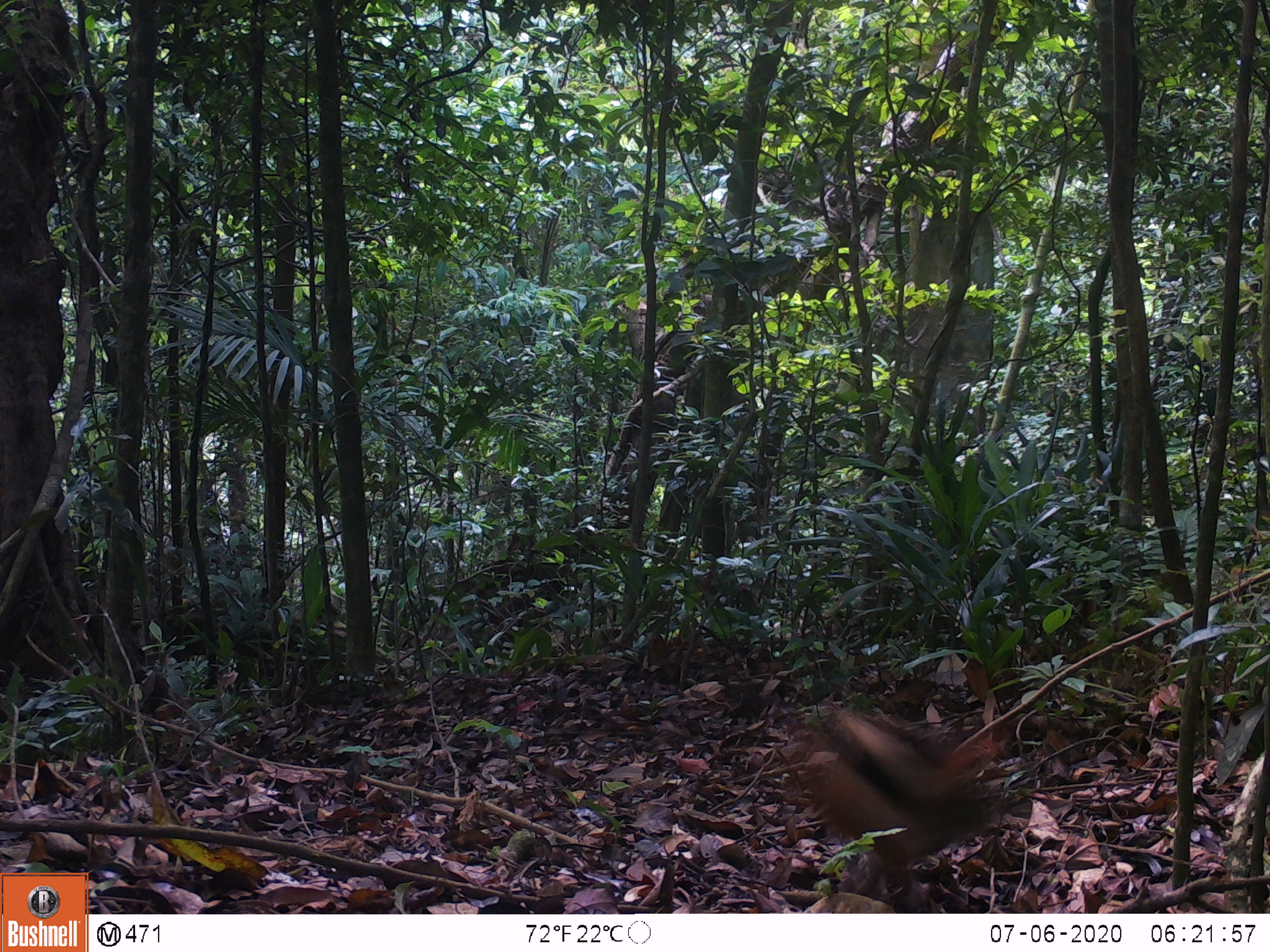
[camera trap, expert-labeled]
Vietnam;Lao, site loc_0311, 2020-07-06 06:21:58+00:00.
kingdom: Animalia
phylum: Chordata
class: Aves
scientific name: Aves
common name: bird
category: unidentified bird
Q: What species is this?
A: Unidentified bird (bird) (Aves).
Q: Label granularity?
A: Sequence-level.